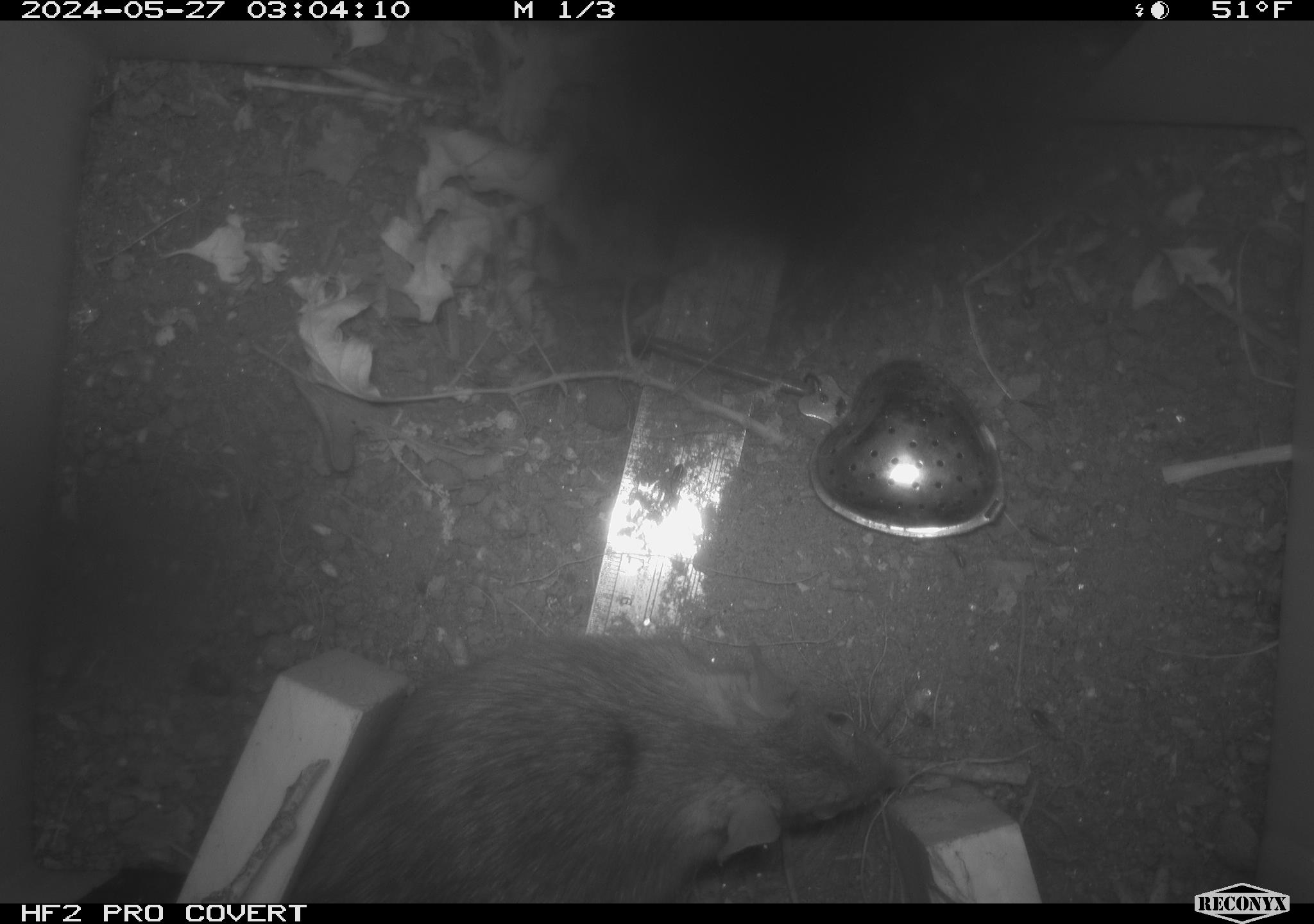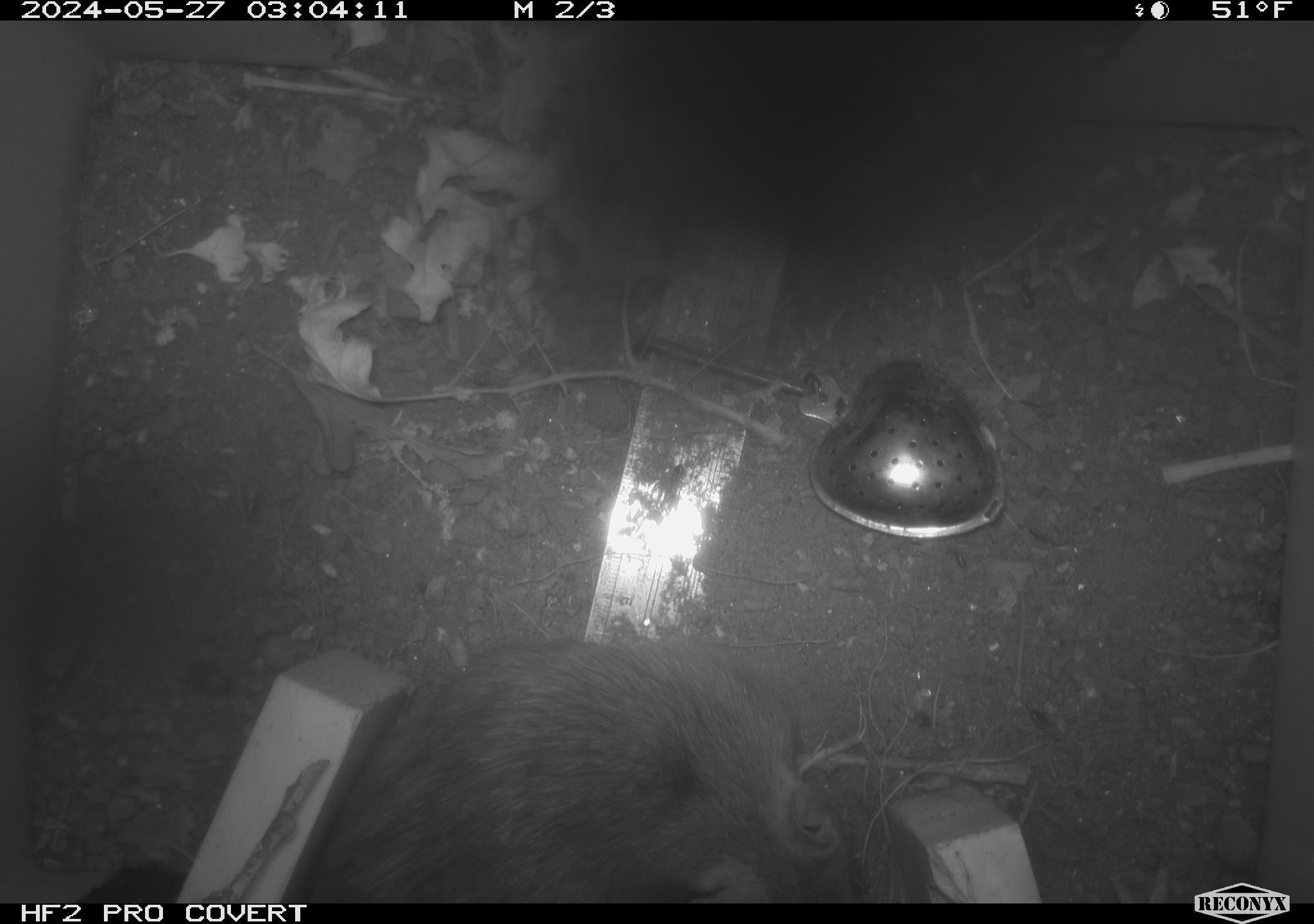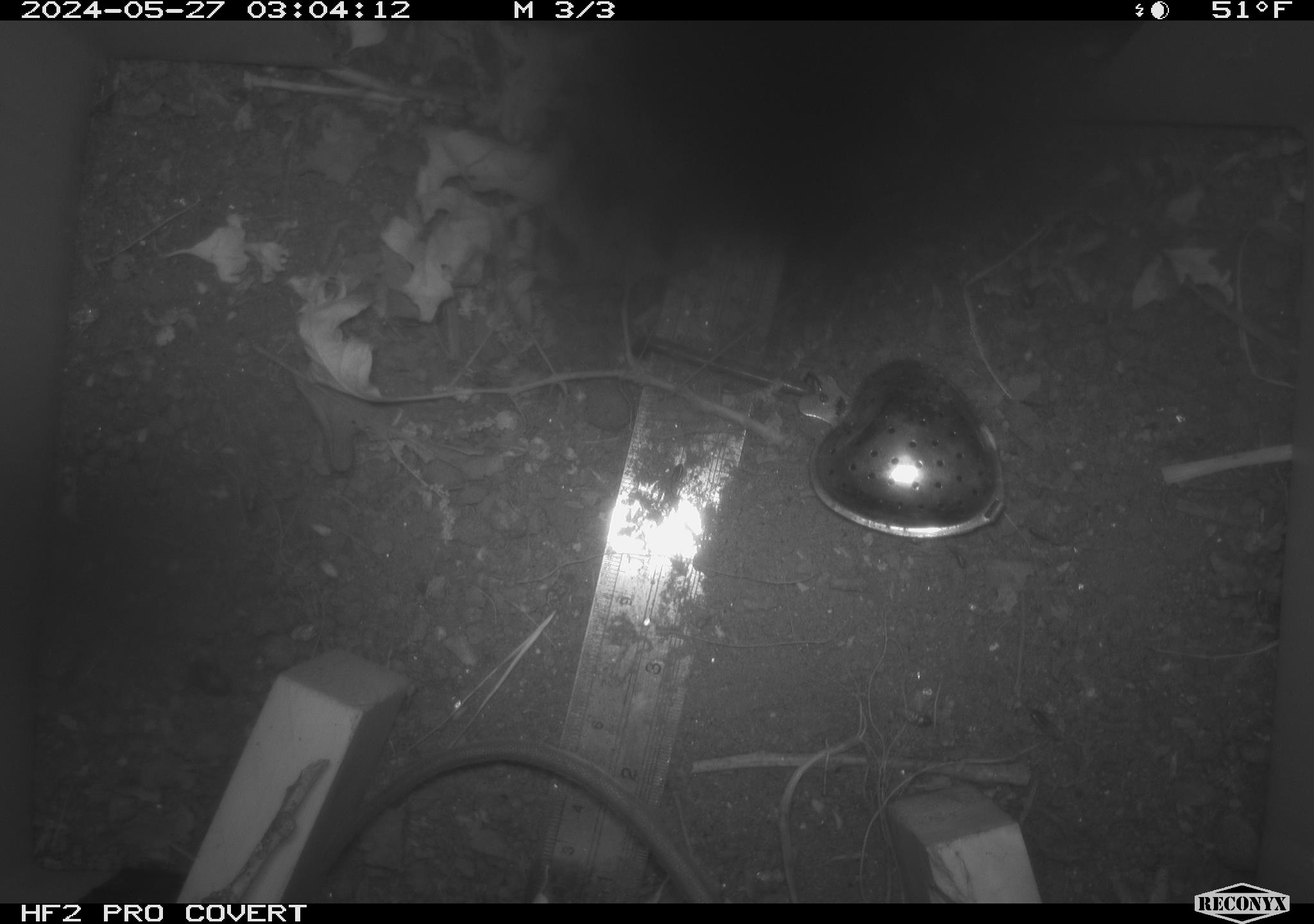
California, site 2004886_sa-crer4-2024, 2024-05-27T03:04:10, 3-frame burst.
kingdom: Animalia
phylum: Chordata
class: Mammalia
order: Rodentia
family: Muridae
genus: Rattus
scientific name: Rattus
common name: rat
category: rattus species